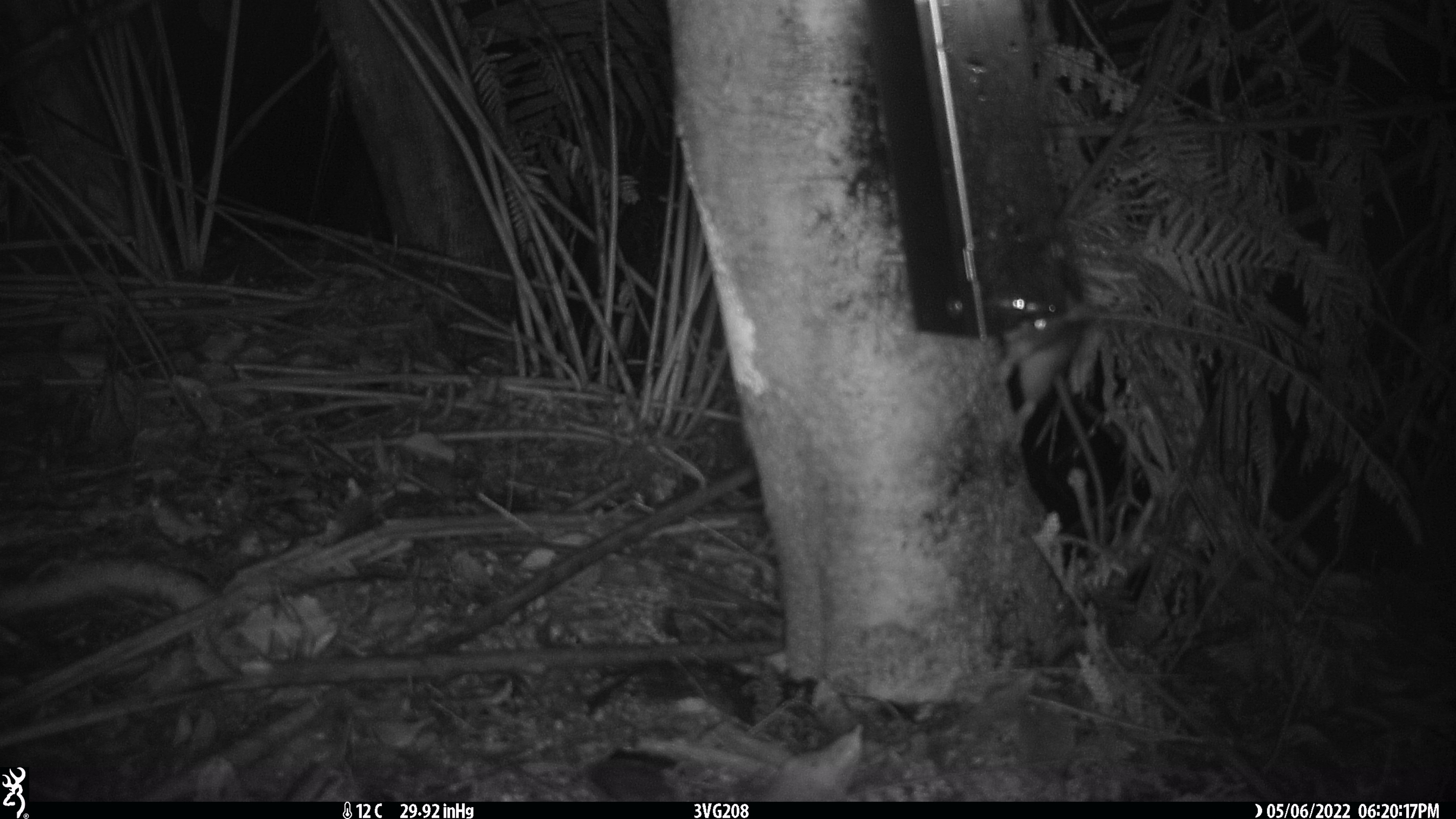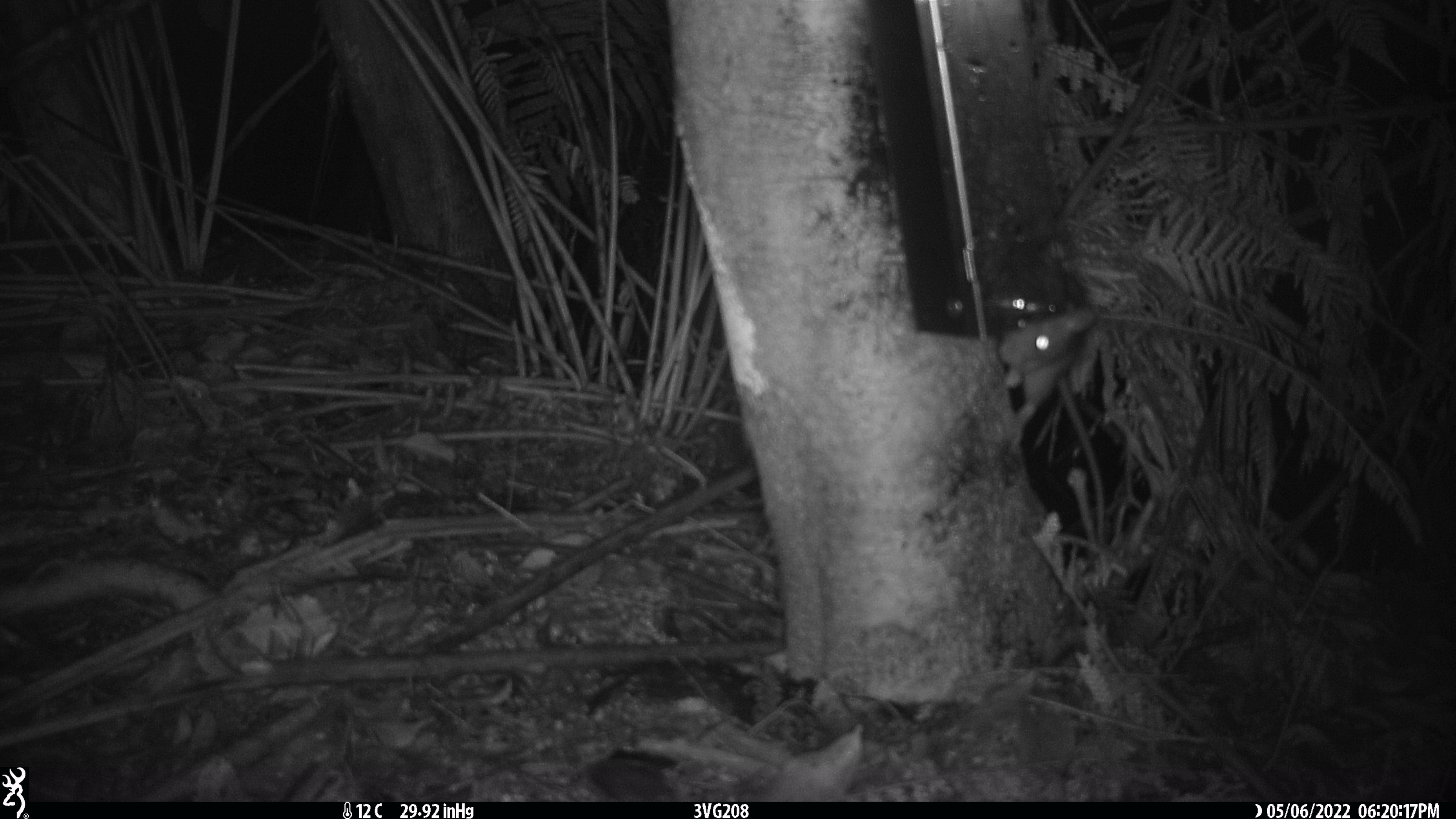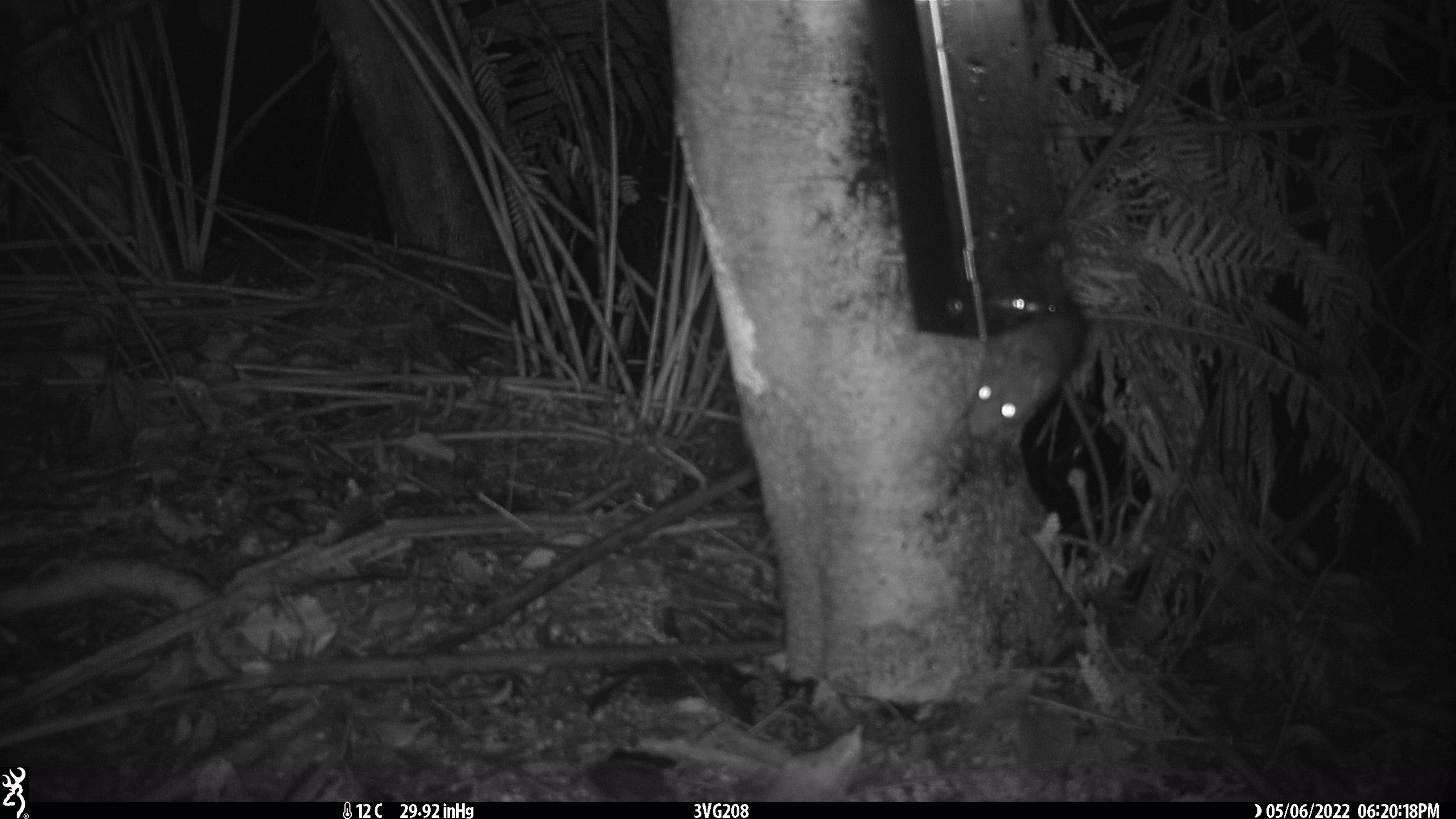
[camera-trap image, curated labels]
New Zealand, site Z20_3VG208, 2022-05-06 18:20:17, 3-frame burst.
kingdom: Animalia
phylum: Chordata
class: Mammalia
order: Rodentia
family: Muridae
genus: Rattus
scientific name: Rattus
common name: rat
Rat (Rattus).